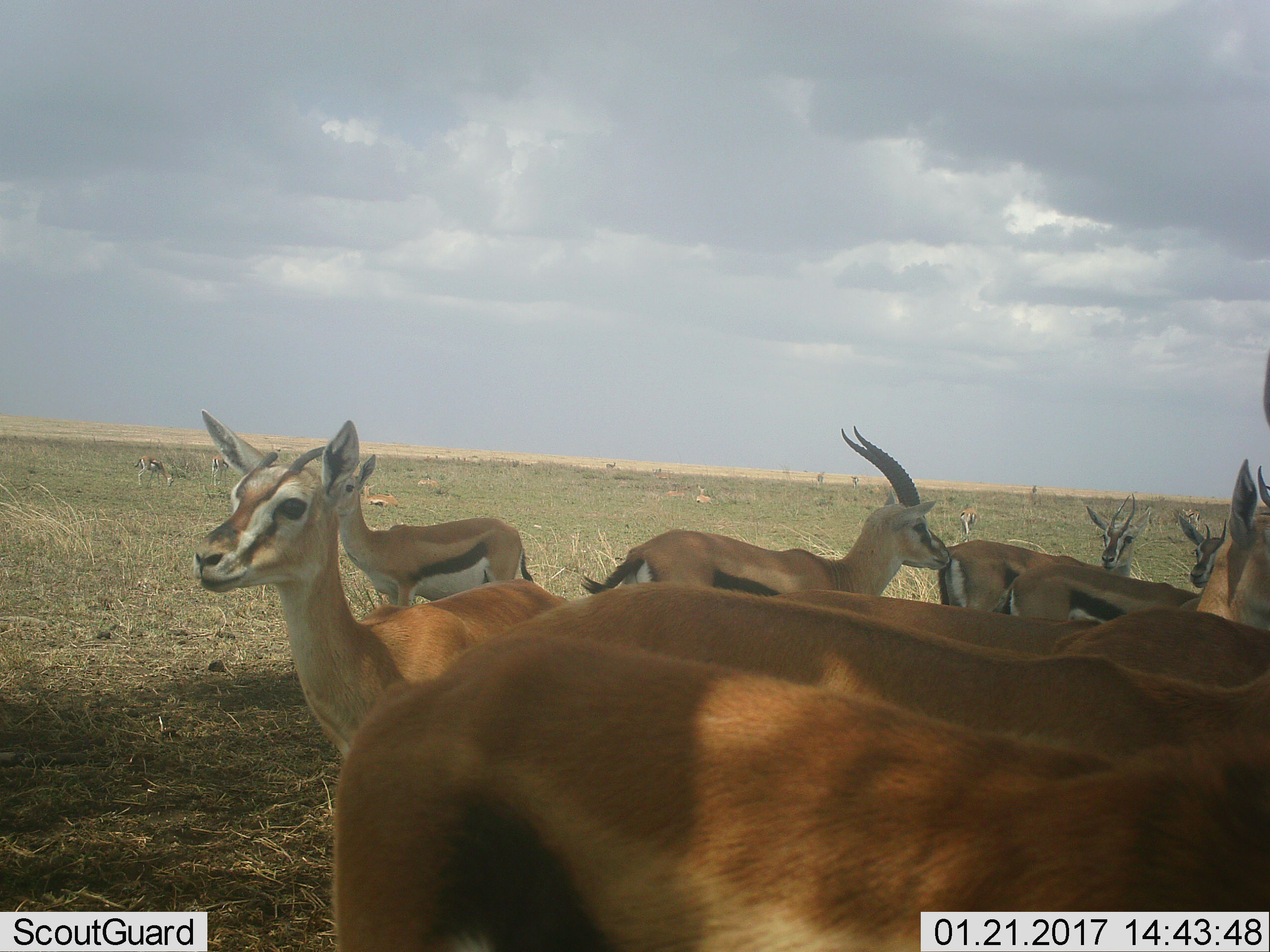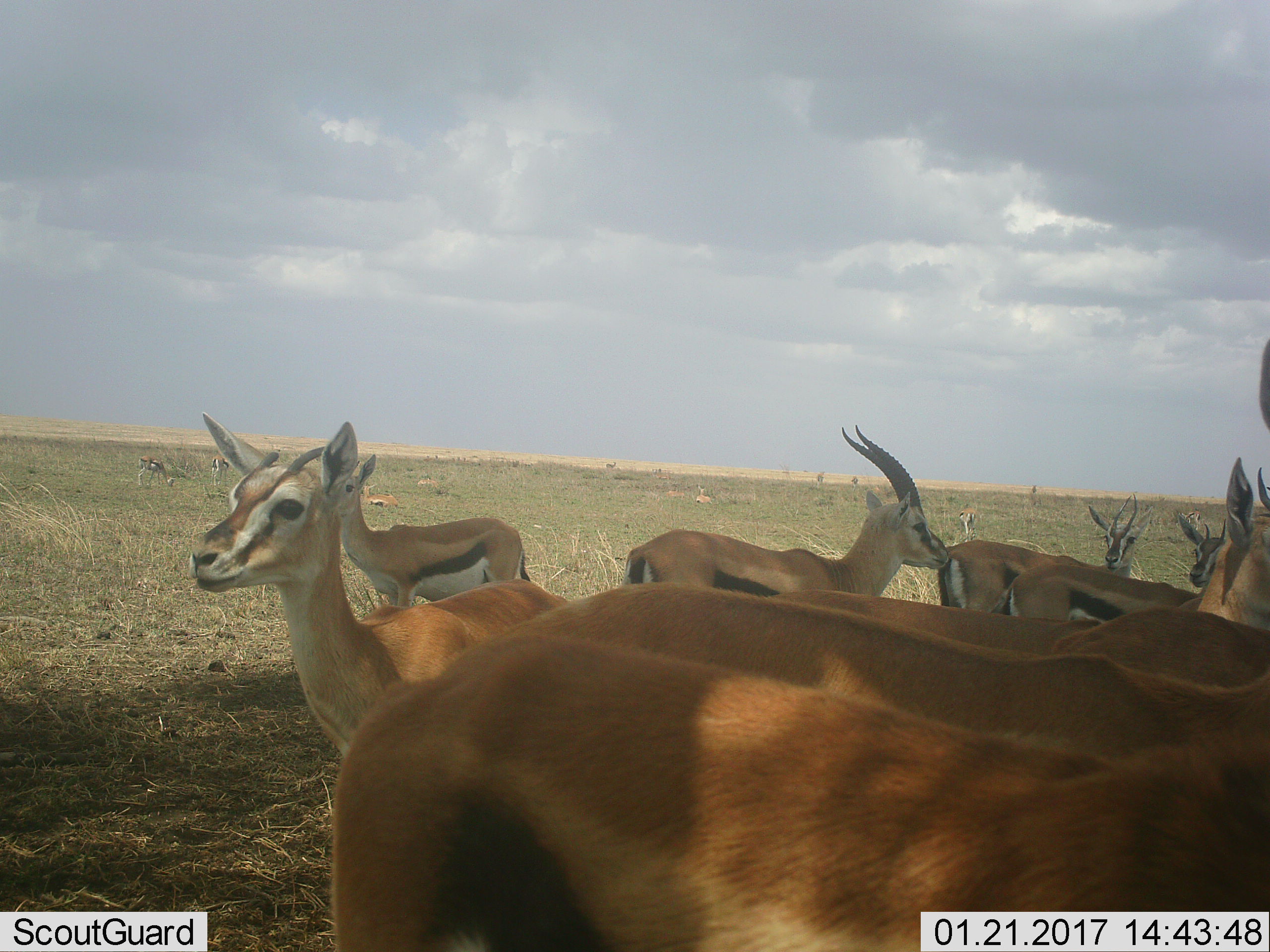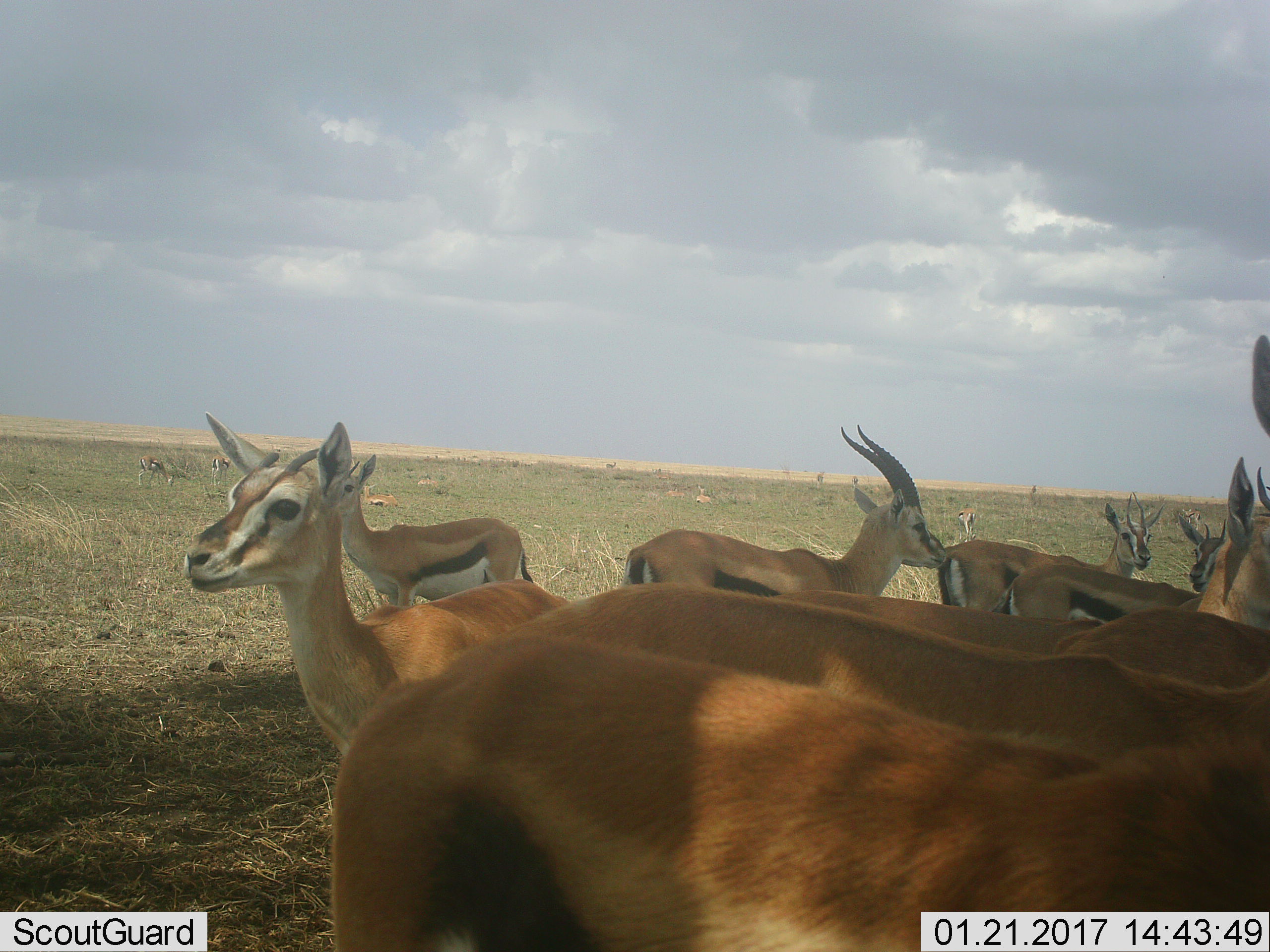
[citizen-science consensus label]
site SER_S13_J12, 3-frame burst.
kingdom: Animalia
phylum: Chordata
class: Mammalia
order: Artiodactyla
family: Bovidae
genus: Eudorcas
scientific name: Eudorcas thomsonii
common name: thomson's gazelle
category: gazellethomsons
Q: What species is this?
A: Gazellethomsons (thomson's gazelle) (Eudorcas thomsonii).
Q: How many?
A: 11-50.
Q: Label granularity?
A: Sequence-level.